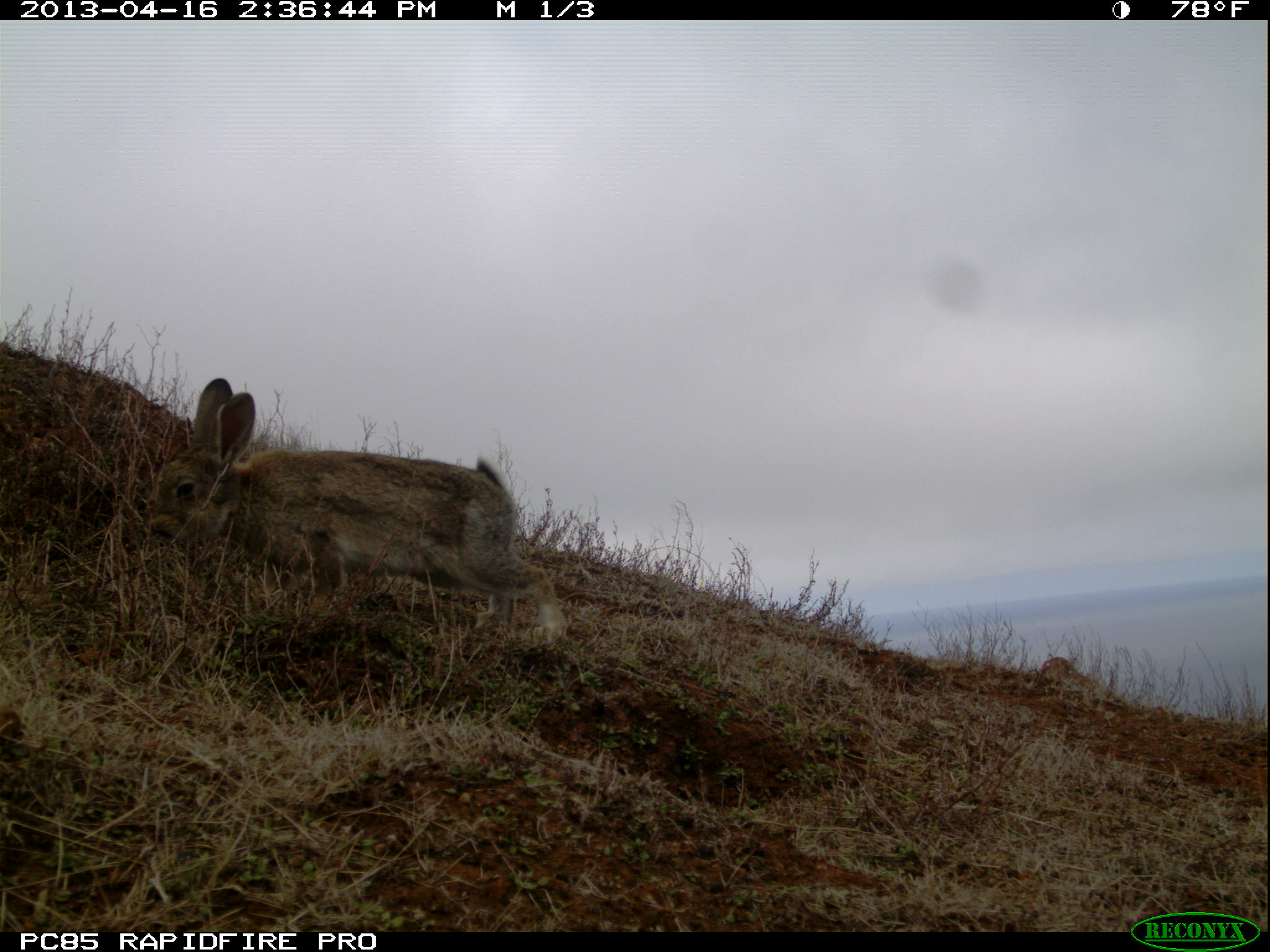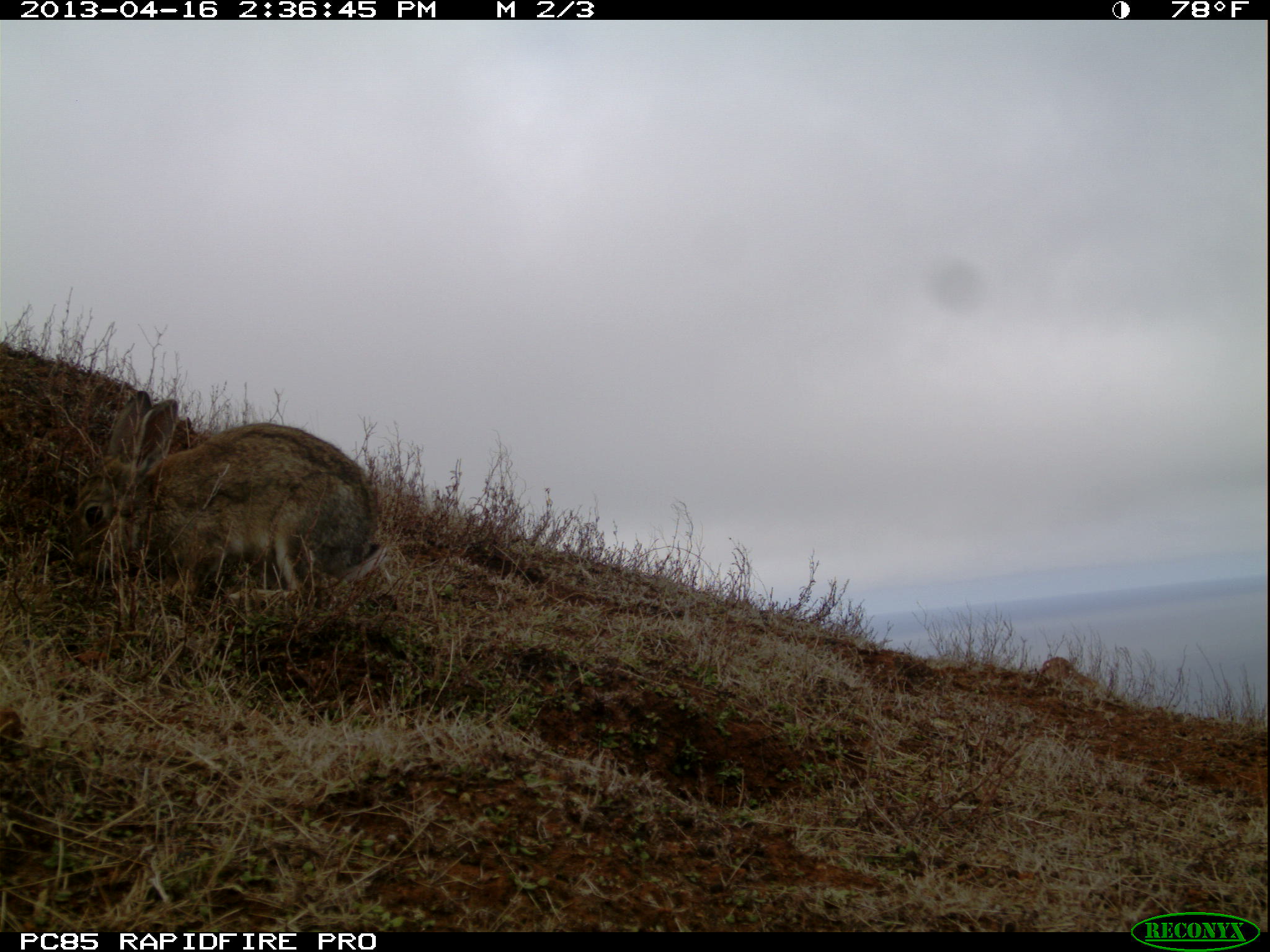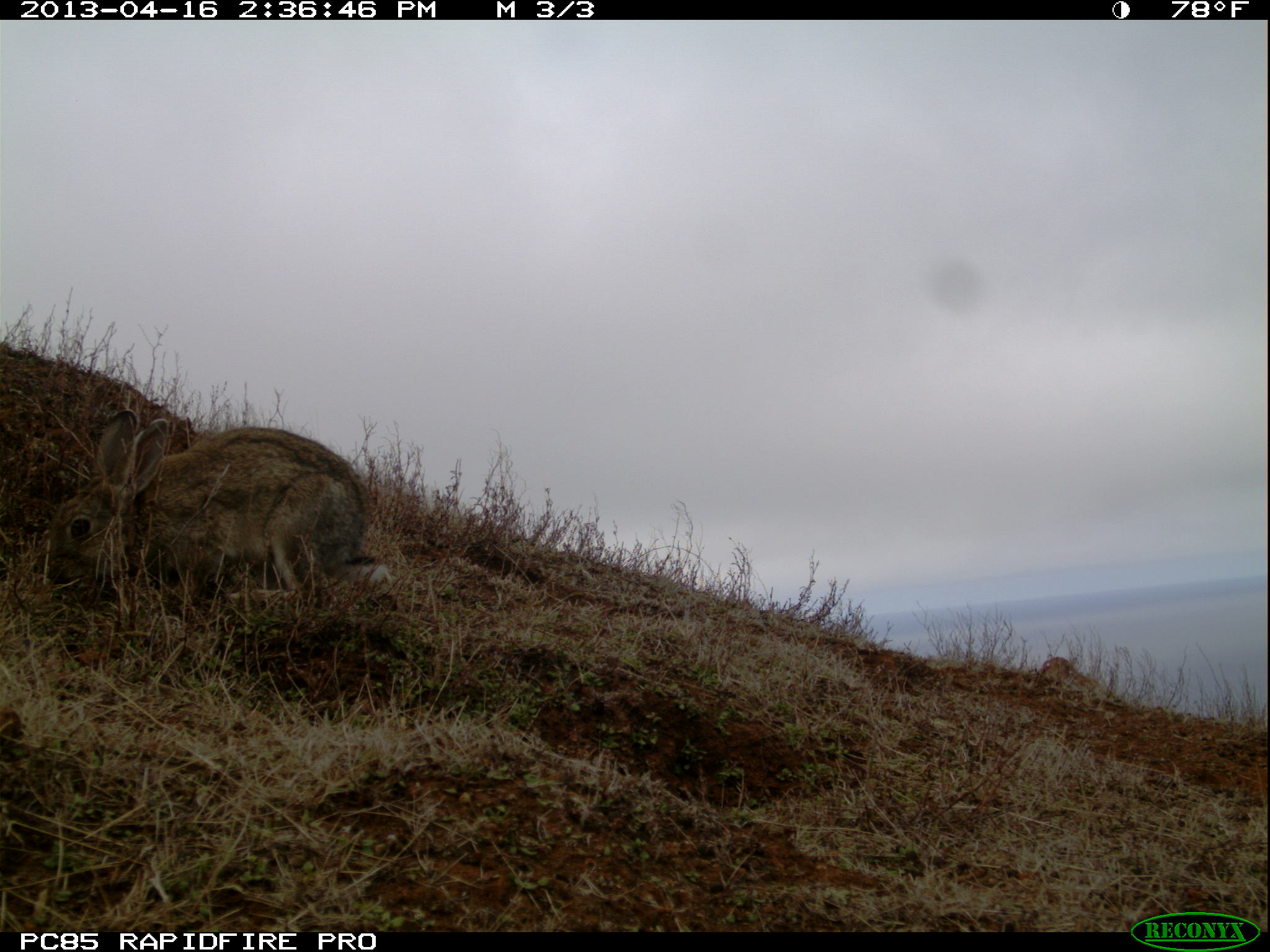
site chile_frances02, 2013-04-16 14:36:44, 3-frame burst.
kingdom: Animalia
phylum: Chordata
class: Mammalia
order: Lagomorpha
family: Leporidae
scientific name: Leporidae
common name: rabbits and hares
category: rabbit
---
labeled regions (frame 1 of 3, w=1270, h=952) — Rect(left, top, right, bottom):
rabbit: Rect(141, 377, 568, 657)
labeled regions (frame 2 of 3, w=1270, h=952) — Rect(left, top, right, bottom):
rabbit: Rect(63, 397, 389, 619)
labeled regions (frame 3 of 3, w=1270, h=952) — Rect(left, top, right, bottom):
rabbit: Rect(37, 407, 396, 625)